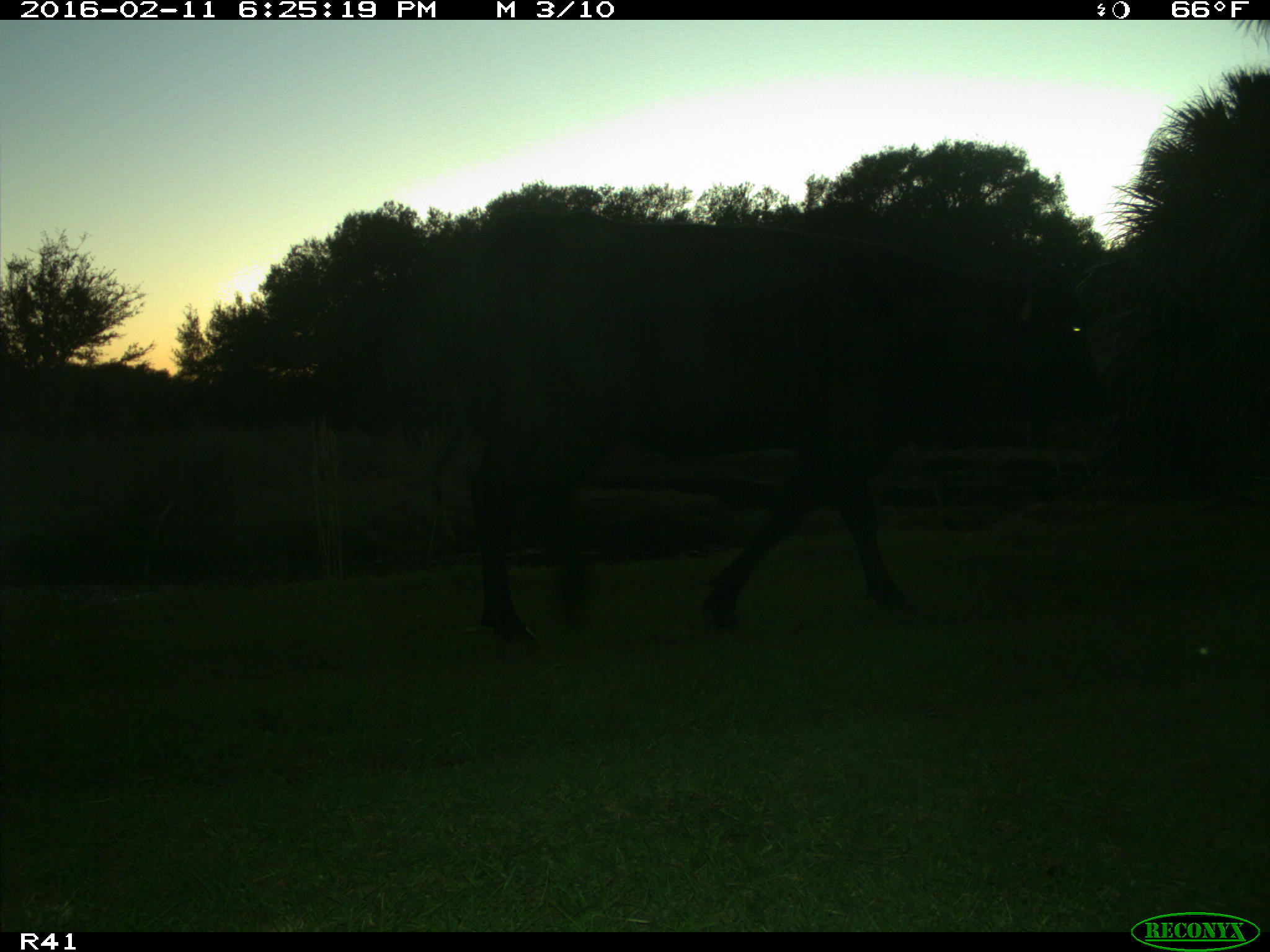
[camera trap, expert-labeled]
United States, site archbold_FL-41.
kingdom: Animalia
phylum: Chordata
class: Mammalia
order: Artiodactyla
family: Bovidae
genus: Bos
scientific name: Bos taurus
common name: domestic cow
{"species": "Bos taurus (domestic cow)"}